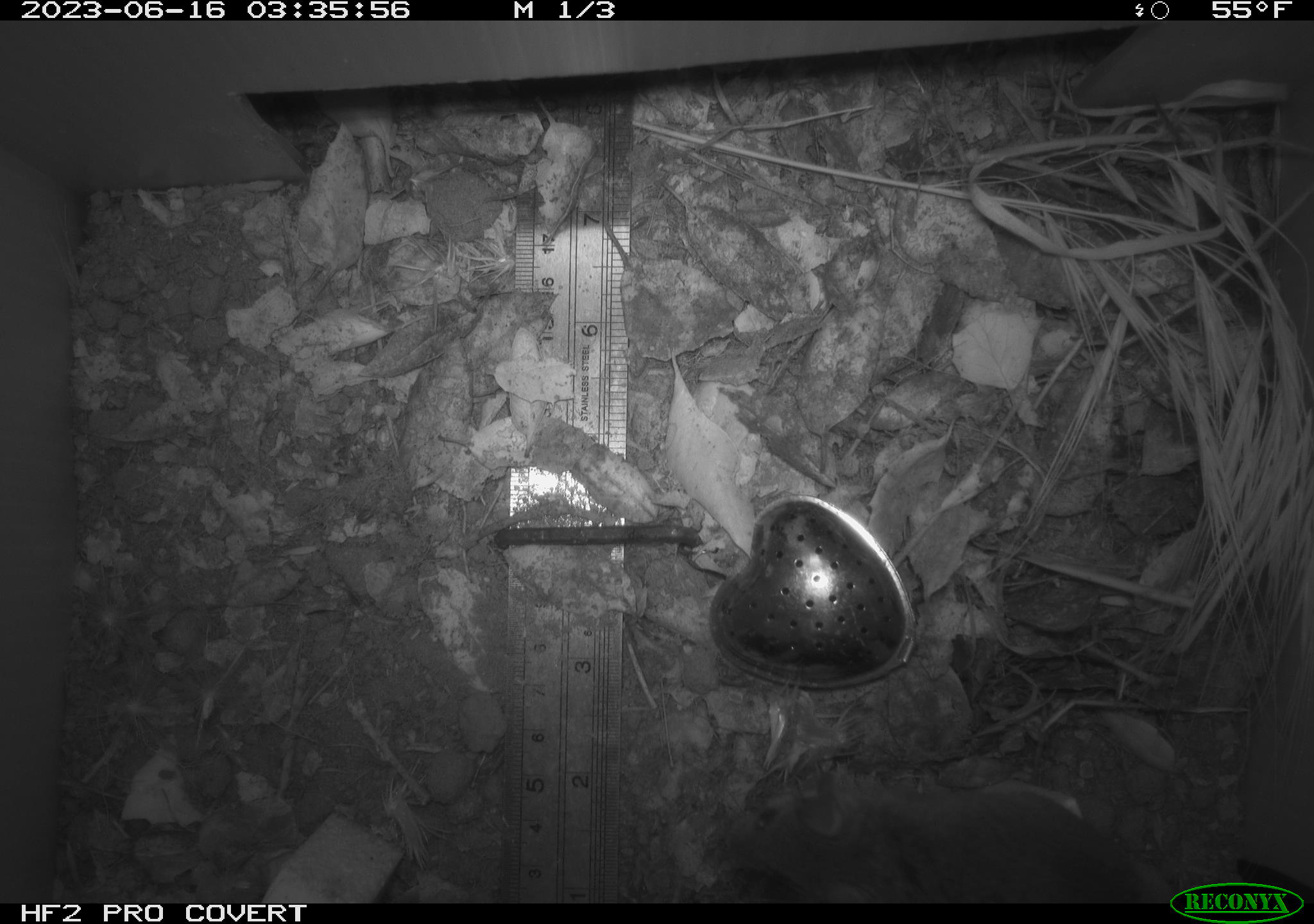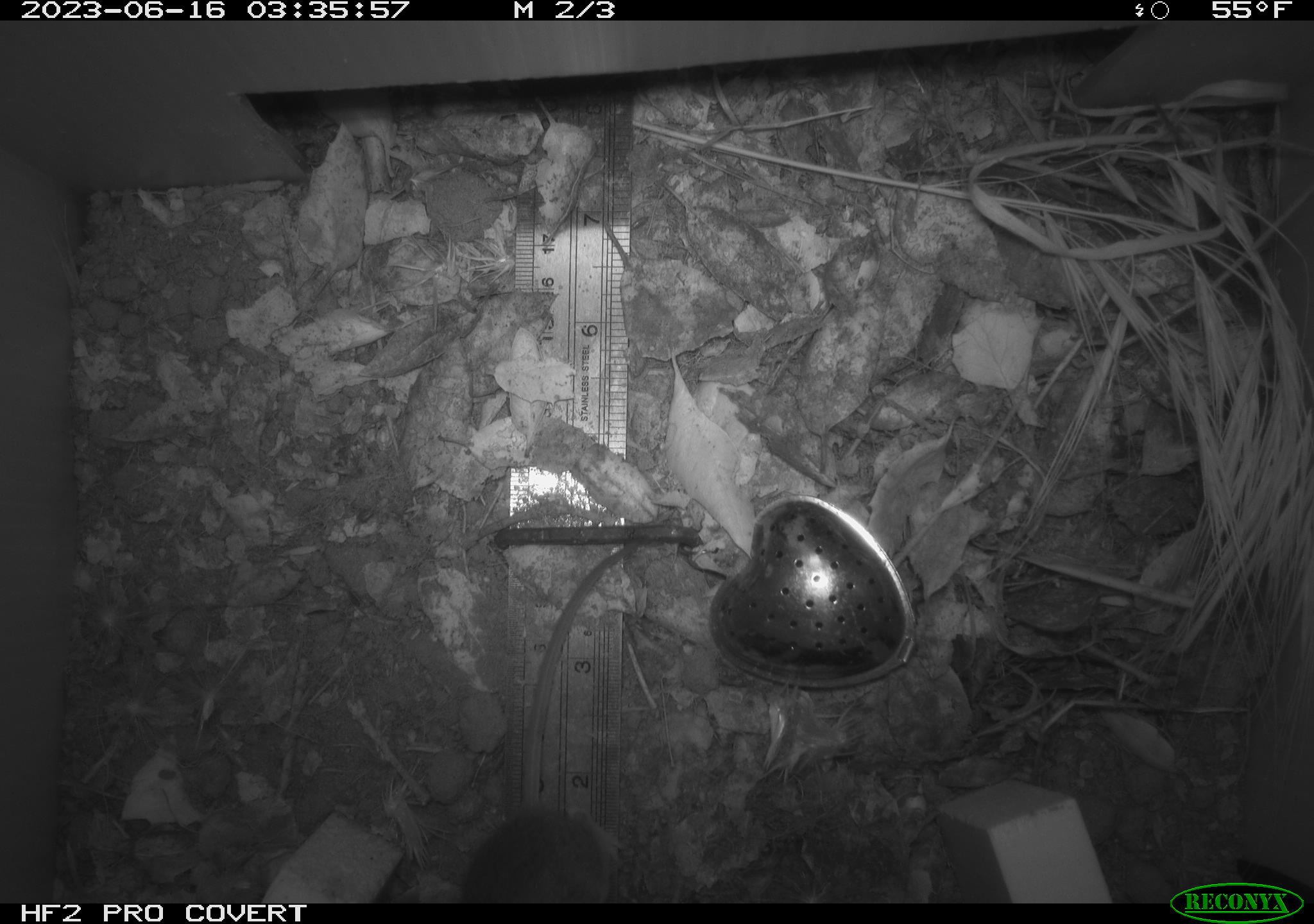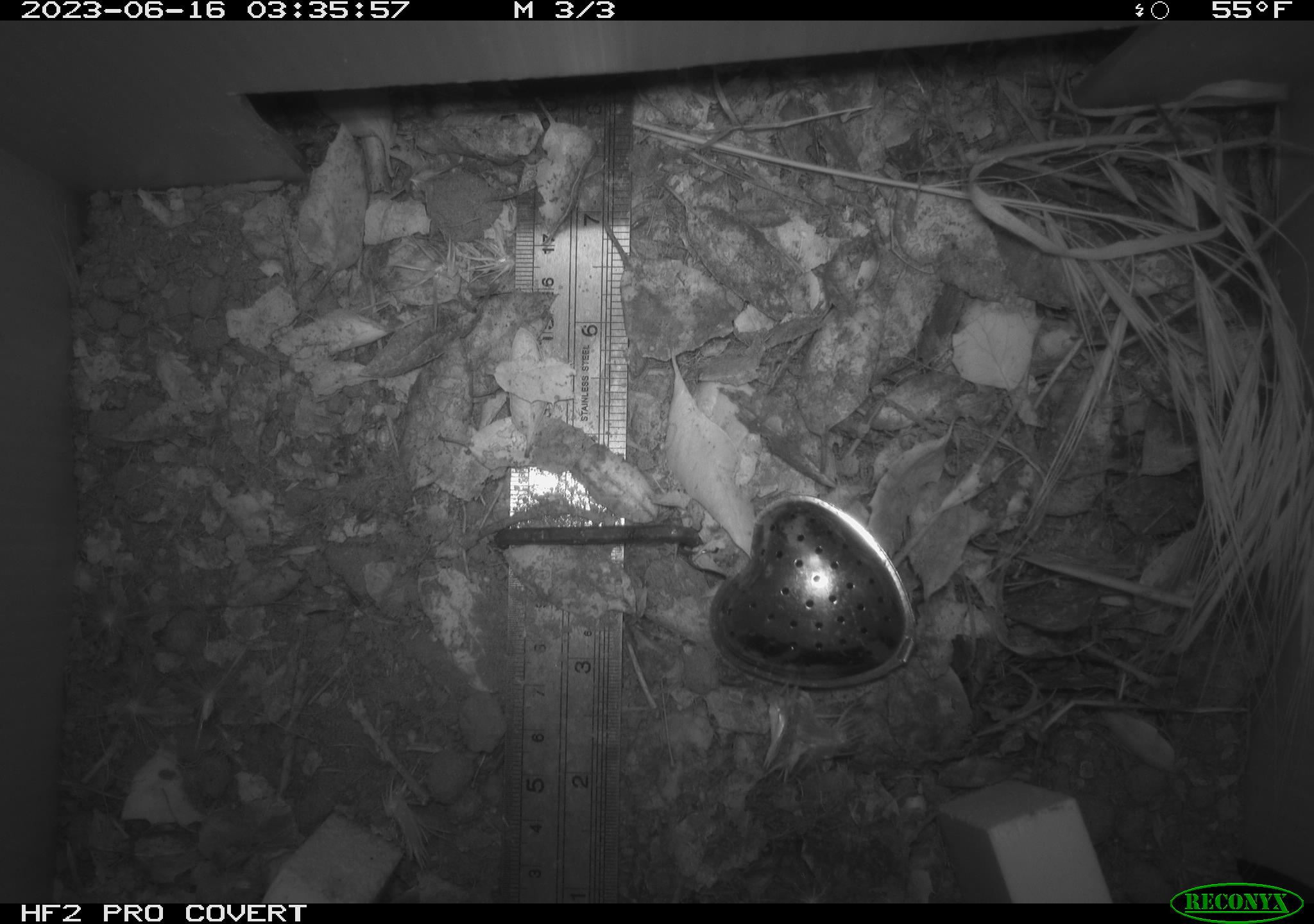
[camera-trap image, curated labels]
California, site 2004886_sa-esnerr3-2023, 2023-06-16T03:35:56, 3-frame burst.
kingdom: Animalia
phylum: Chordata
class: Mammalia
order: Rodentia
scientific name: Rodentia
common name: mouse species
Mouse species (Rodentia).